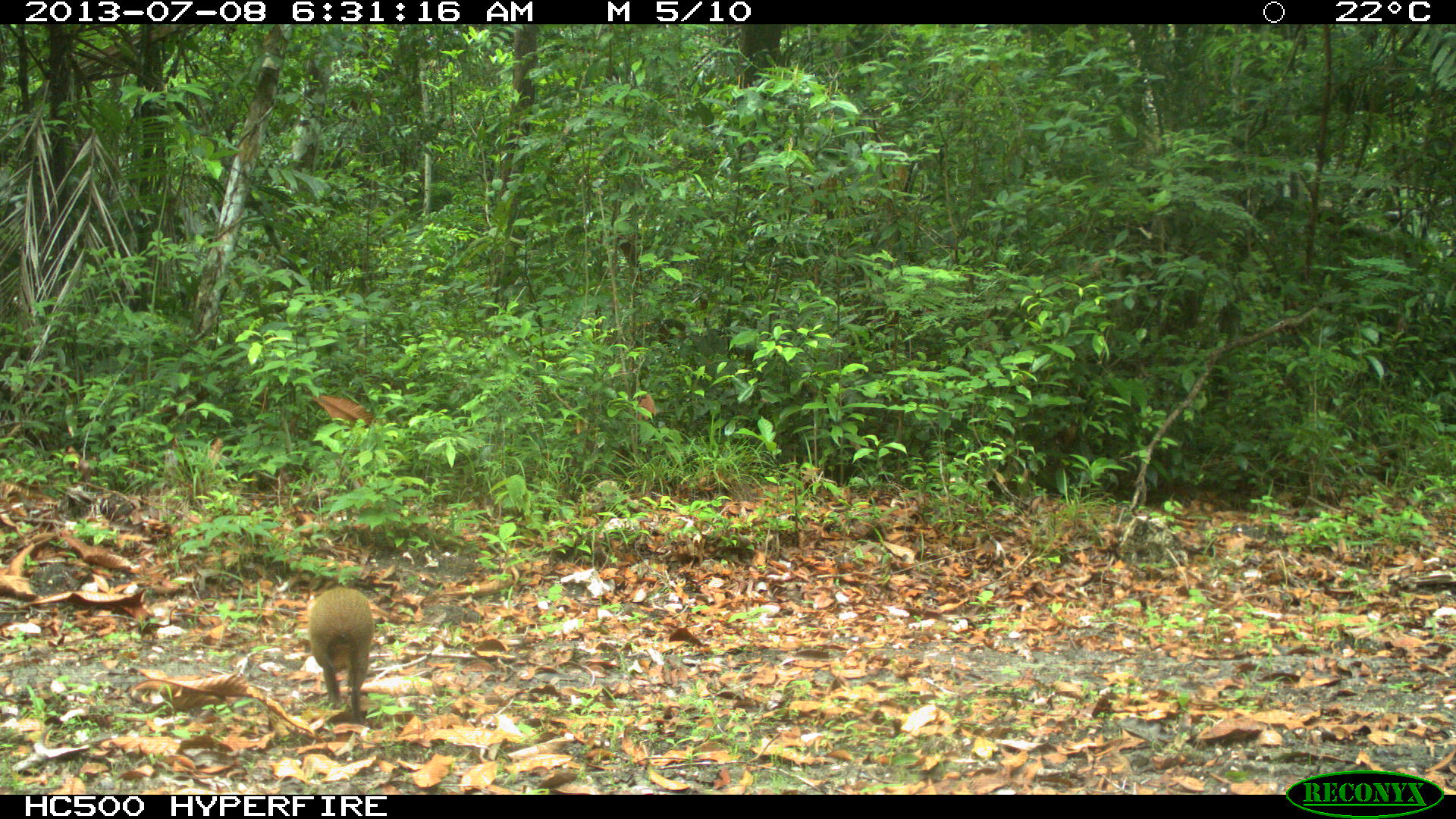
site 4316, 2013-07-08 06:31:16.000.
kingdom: Animalia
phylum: Chordata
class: Mammalia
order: Rodentia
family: Dasyproctidae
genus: Dasyprocta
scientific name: Dasyprocta punctata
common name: central american agouti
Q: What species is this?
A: Dasyprocta punctata (central american agouti).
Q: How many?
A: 1.